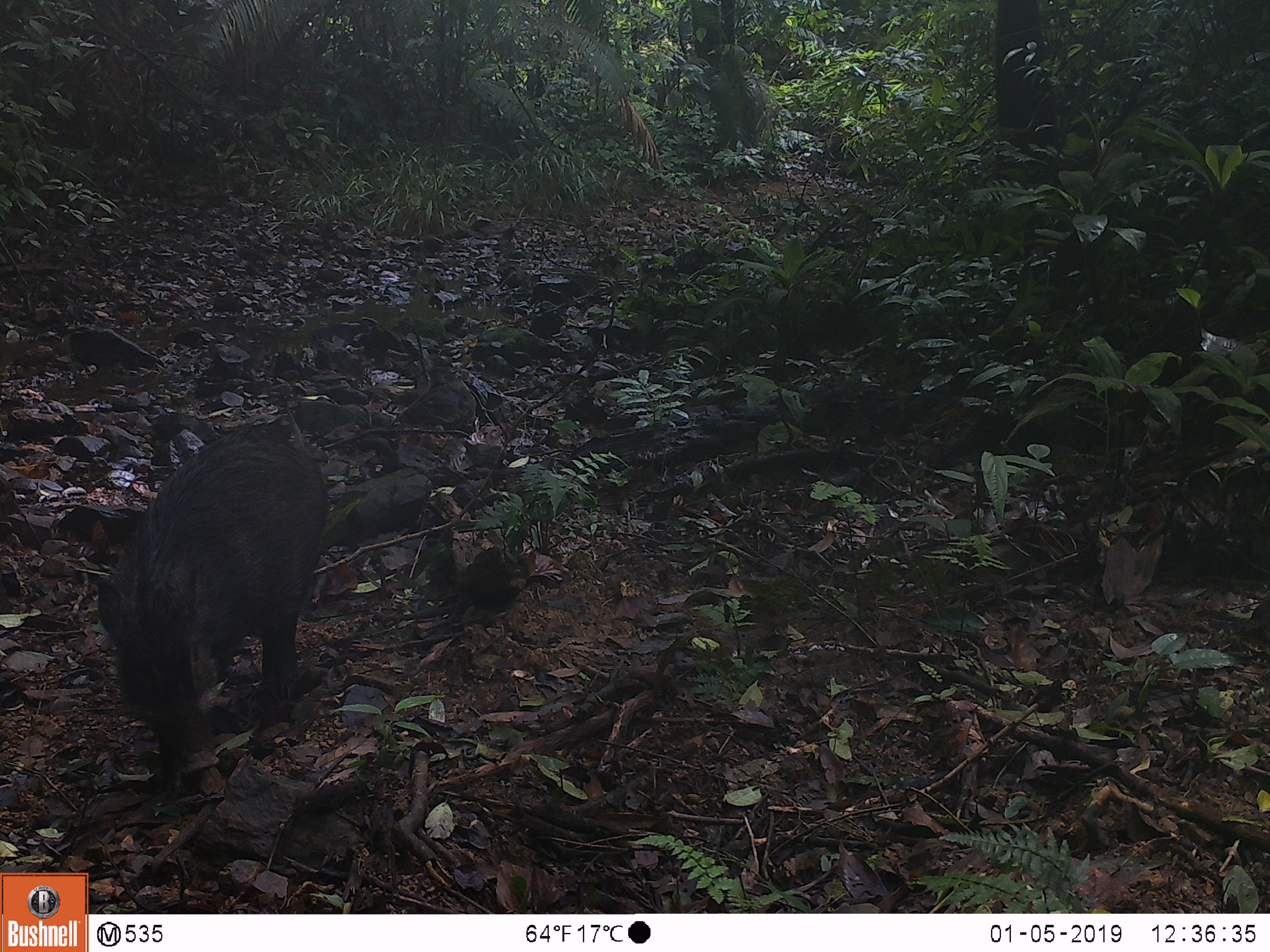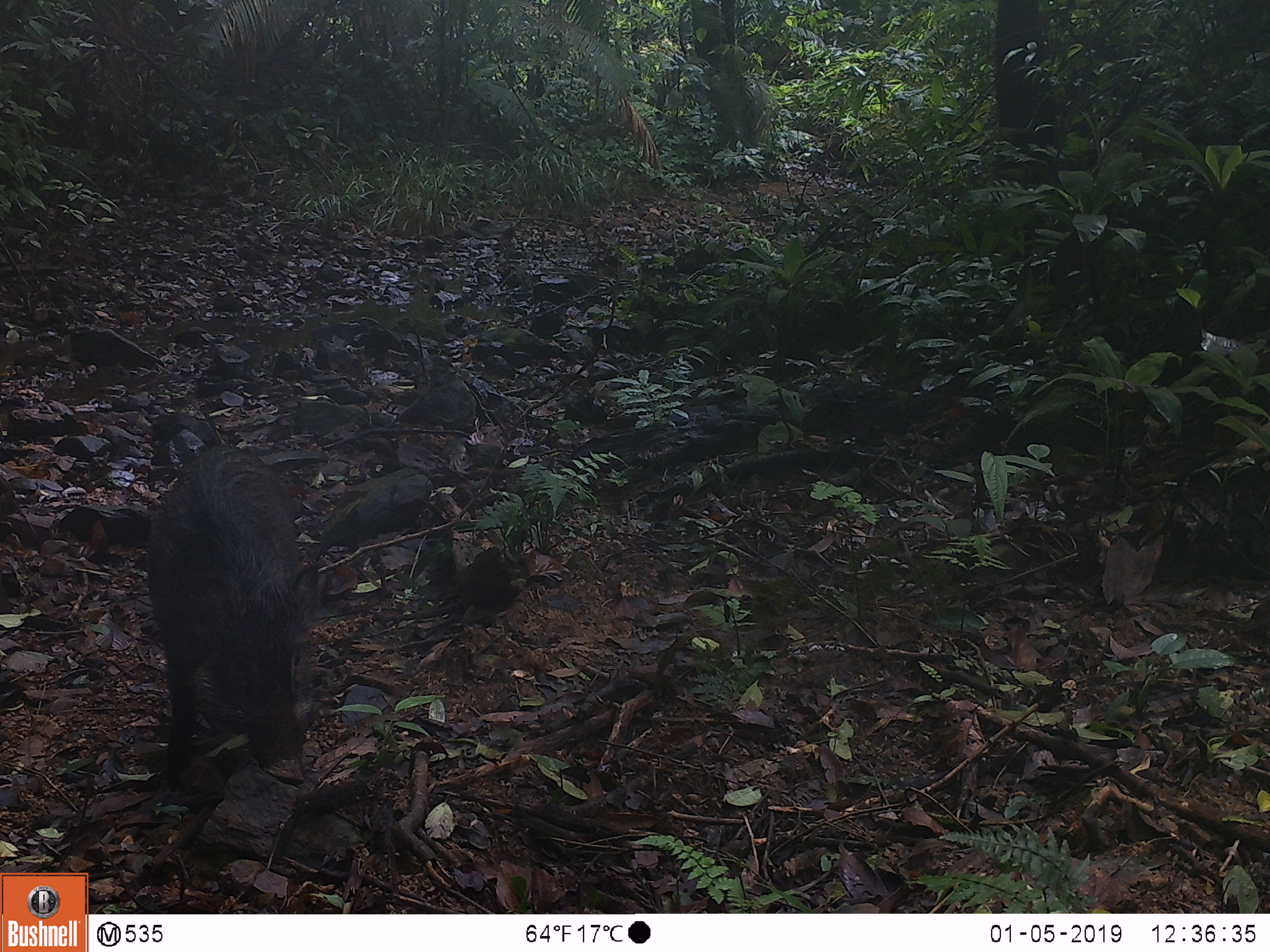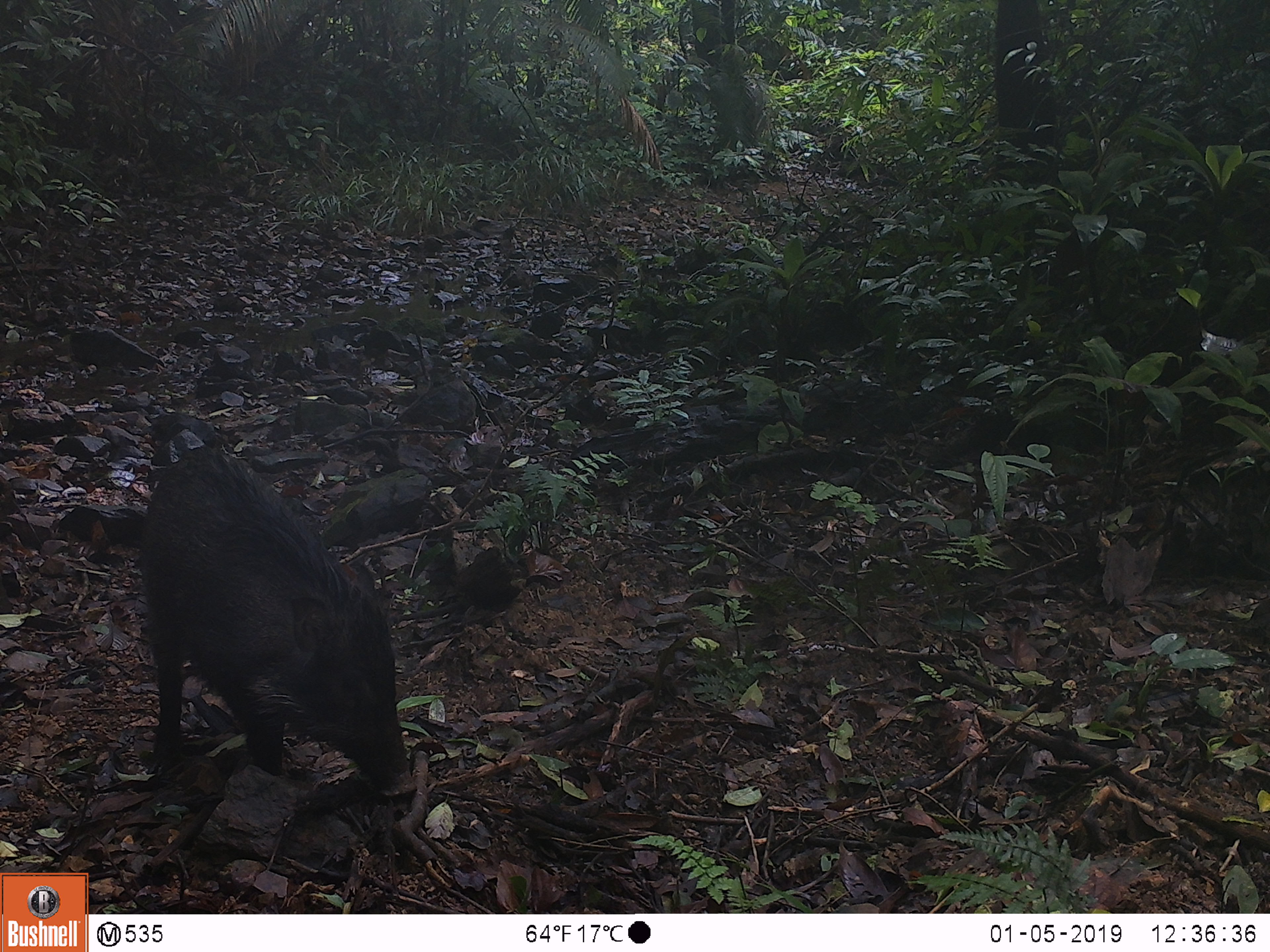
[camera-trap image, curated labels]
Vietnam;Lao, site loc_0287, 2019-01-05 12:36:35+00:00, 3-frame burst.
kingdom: Animalia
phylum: Chordata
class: Mammalia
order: Artiodactyla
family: Suidae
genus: Sus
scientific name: Sus scrofa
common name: eurasian wild pig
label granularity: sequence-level